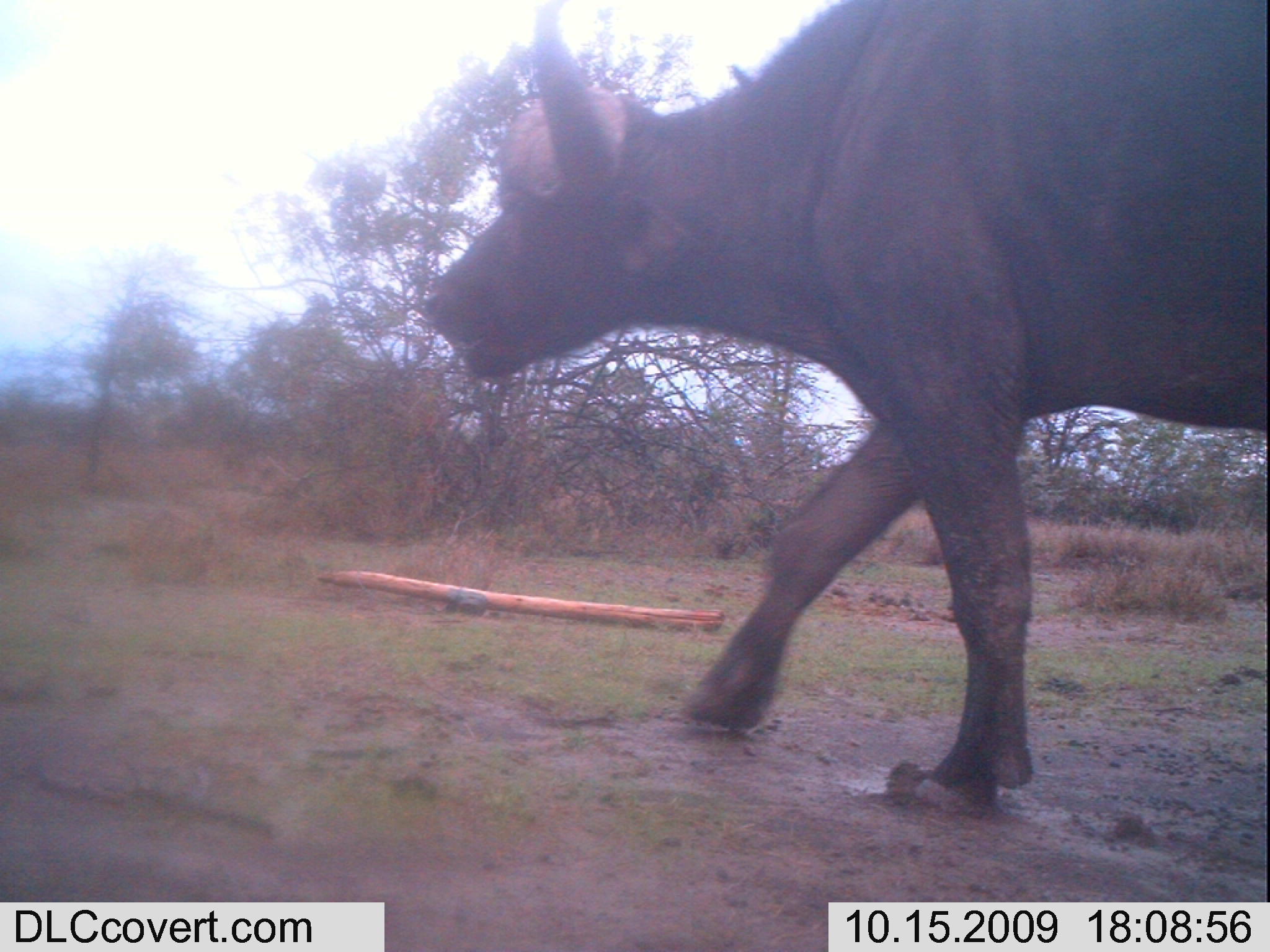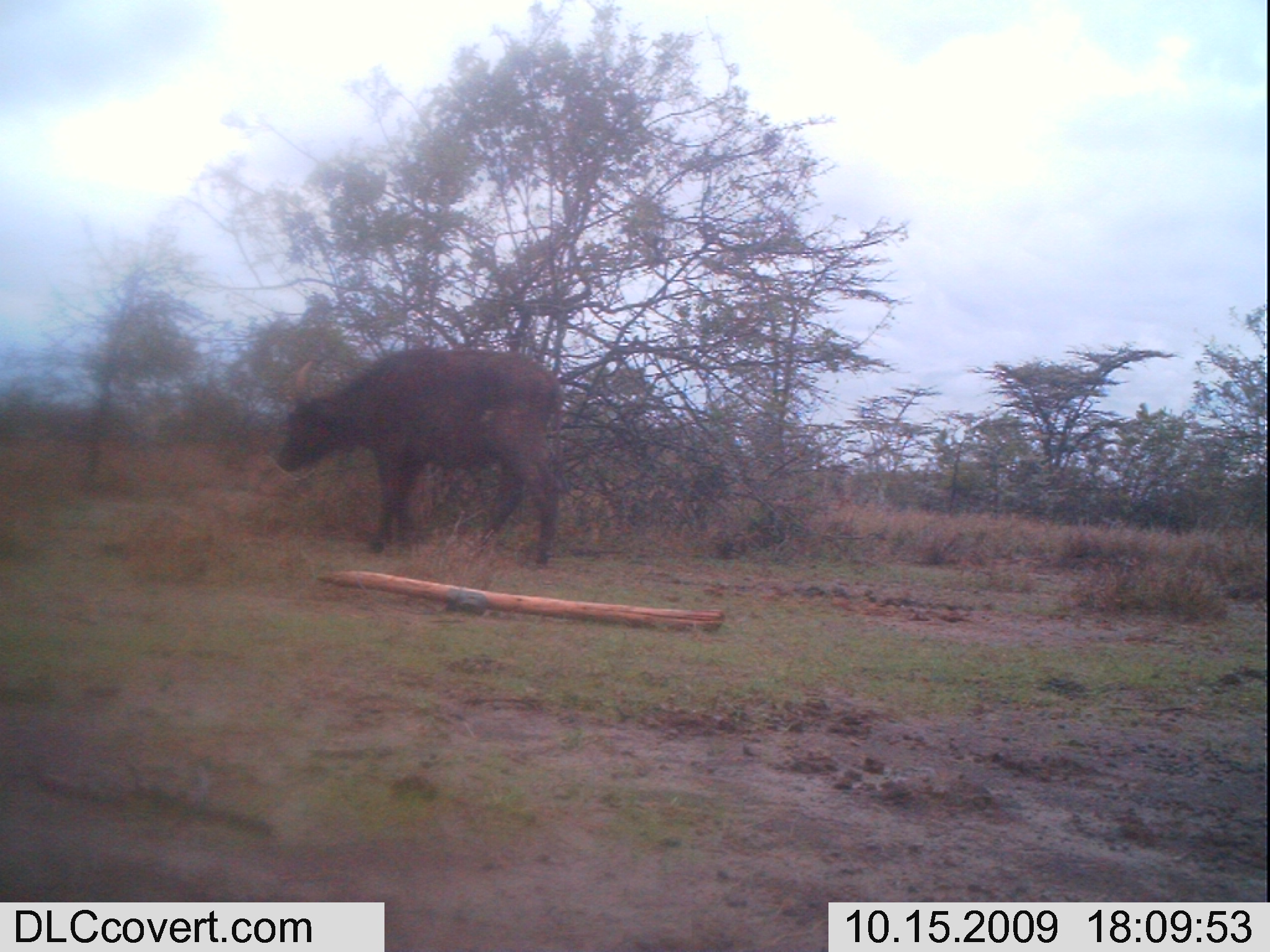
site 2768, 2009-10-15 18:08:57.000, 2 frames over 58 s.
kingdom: Animalia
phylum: Chordata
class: Mammalia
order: Artiodactyla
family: Bovidae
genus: Syncerus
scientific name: Syncerus caffer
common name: african buffalo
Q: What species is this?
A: Syncerus caffer (african buffalo).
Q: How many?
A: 1.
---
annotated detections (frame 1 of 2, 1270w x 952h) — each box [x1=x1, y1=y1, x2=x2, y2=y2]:
syncerus caffer: [x1=418, y1=0, x2=1270, y2=815]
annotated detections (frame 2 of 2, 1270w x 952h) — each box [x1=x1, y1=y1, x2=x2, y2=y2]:
syncerus caffer: [x1=271, y1=339, x2=566, y2=570]